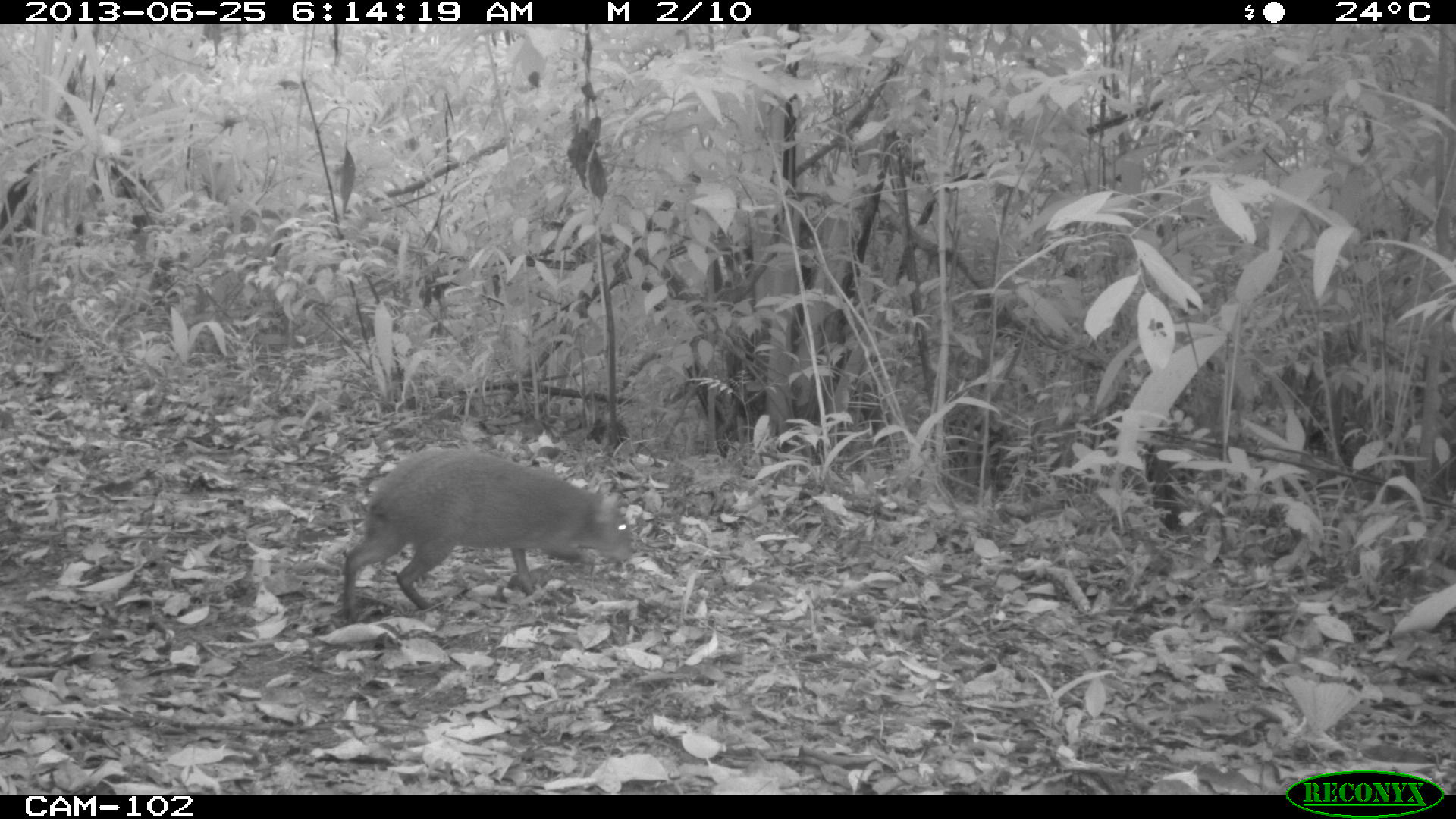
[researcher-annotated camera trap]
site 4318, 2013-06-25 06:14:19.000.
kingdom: Animalia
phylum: Chordata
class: Mammalia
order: Rodentia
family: Dasyproctidae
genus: Dasyprocta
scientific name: Dasyprocta punctata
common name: central american agouti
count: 1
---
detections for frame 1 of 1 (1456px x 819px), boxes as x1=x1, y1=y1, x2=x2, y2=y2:
dasyprocta punctata: x1=341, y1=445, x2=636, y2=624